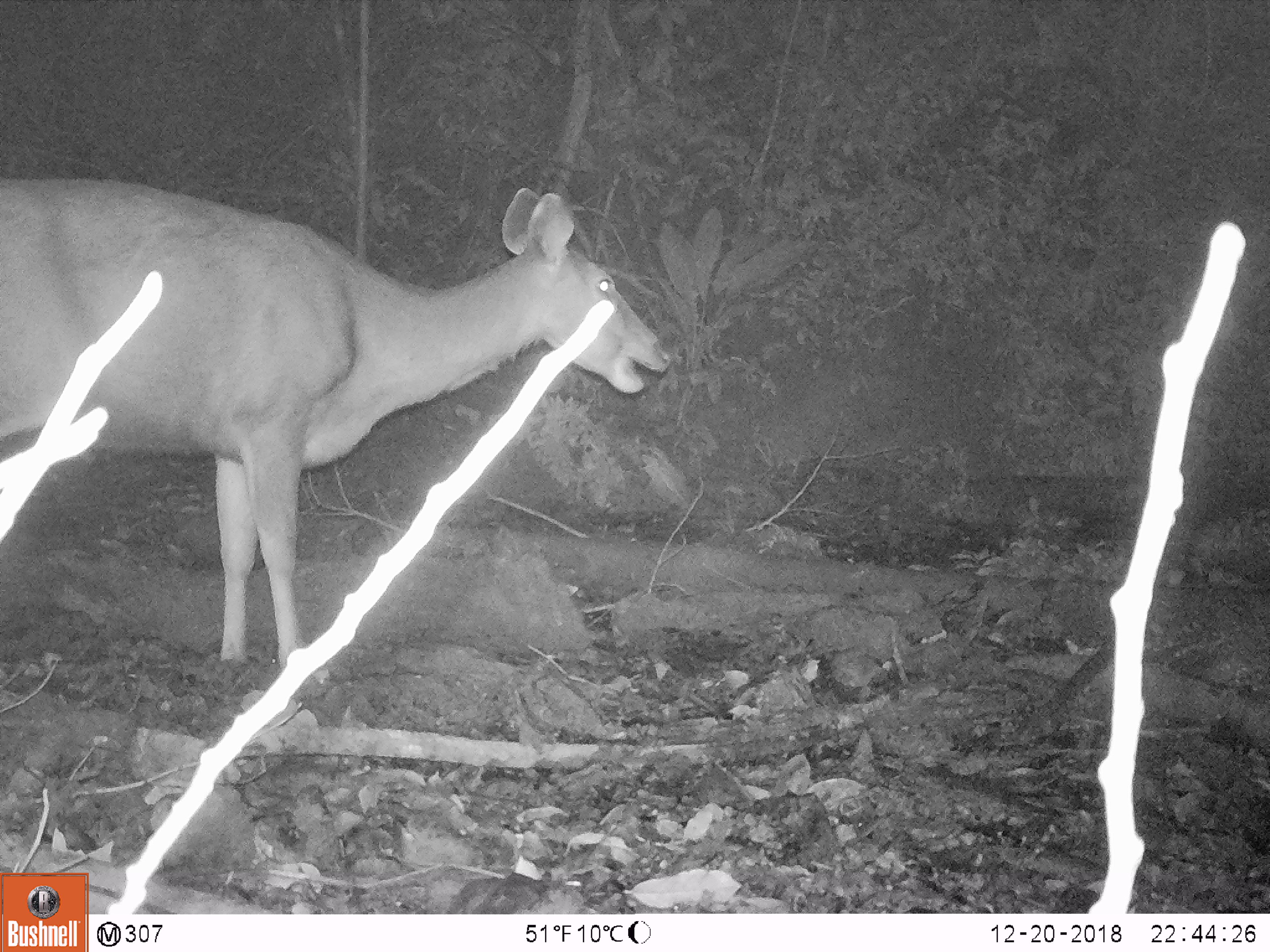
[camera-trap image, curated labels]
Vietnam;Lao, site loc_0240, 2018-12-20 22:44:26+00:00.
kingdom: Animalia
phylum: Chordata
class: Mammalia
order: Artiodactyla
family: Cervidae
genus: Rusa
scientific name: Rusa unicolor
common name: sambar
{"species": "sambar (Rusa unicolor)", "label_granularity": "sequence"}